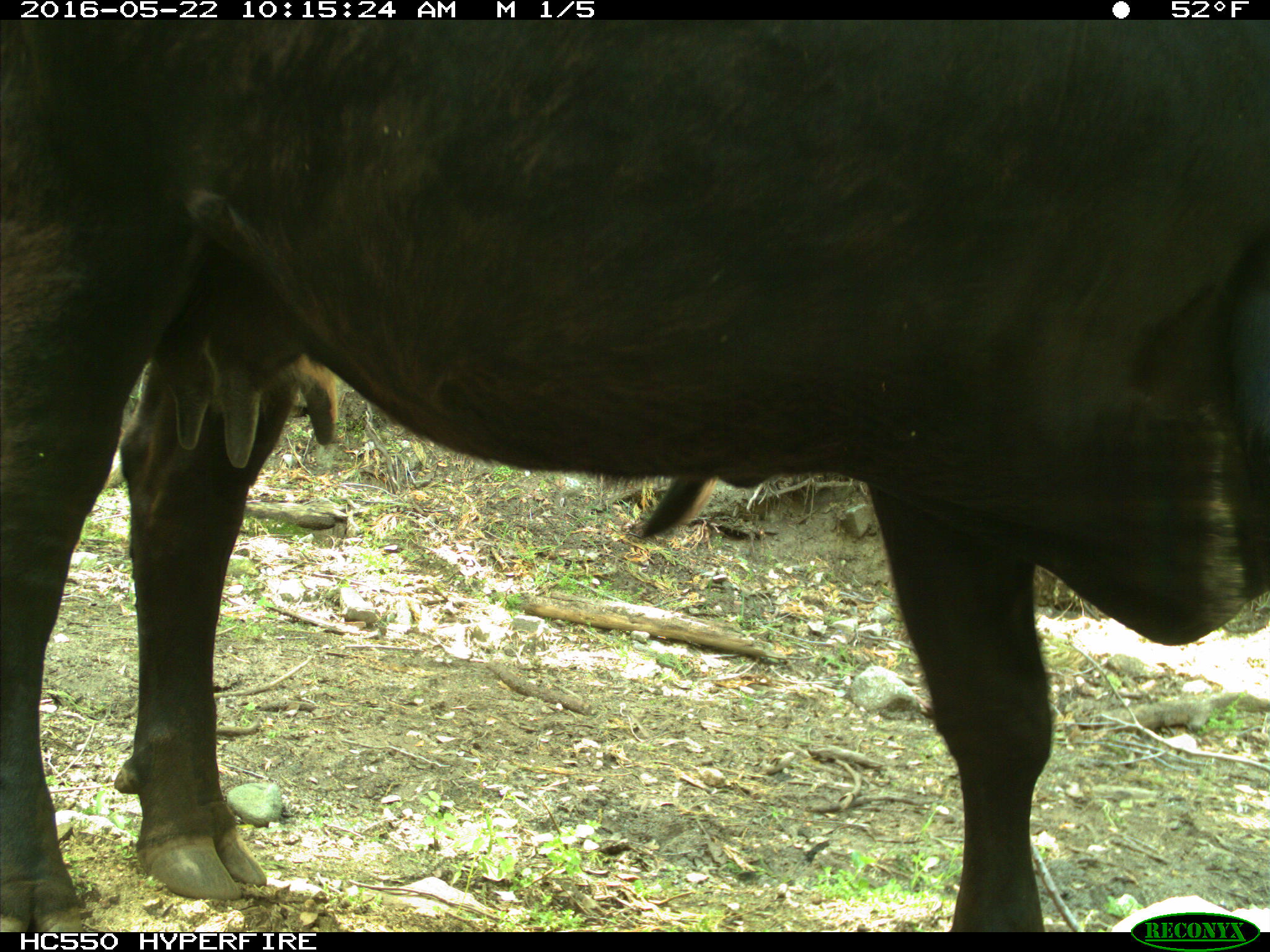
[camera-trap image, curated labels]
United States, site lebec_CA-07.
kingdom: Animalia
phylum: Chordata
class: Mammalia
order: Artiodactyla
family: Bovidae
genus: Bos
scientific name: Bos taurus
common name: domestic cow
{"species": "Bos taurus (domestic cow)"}